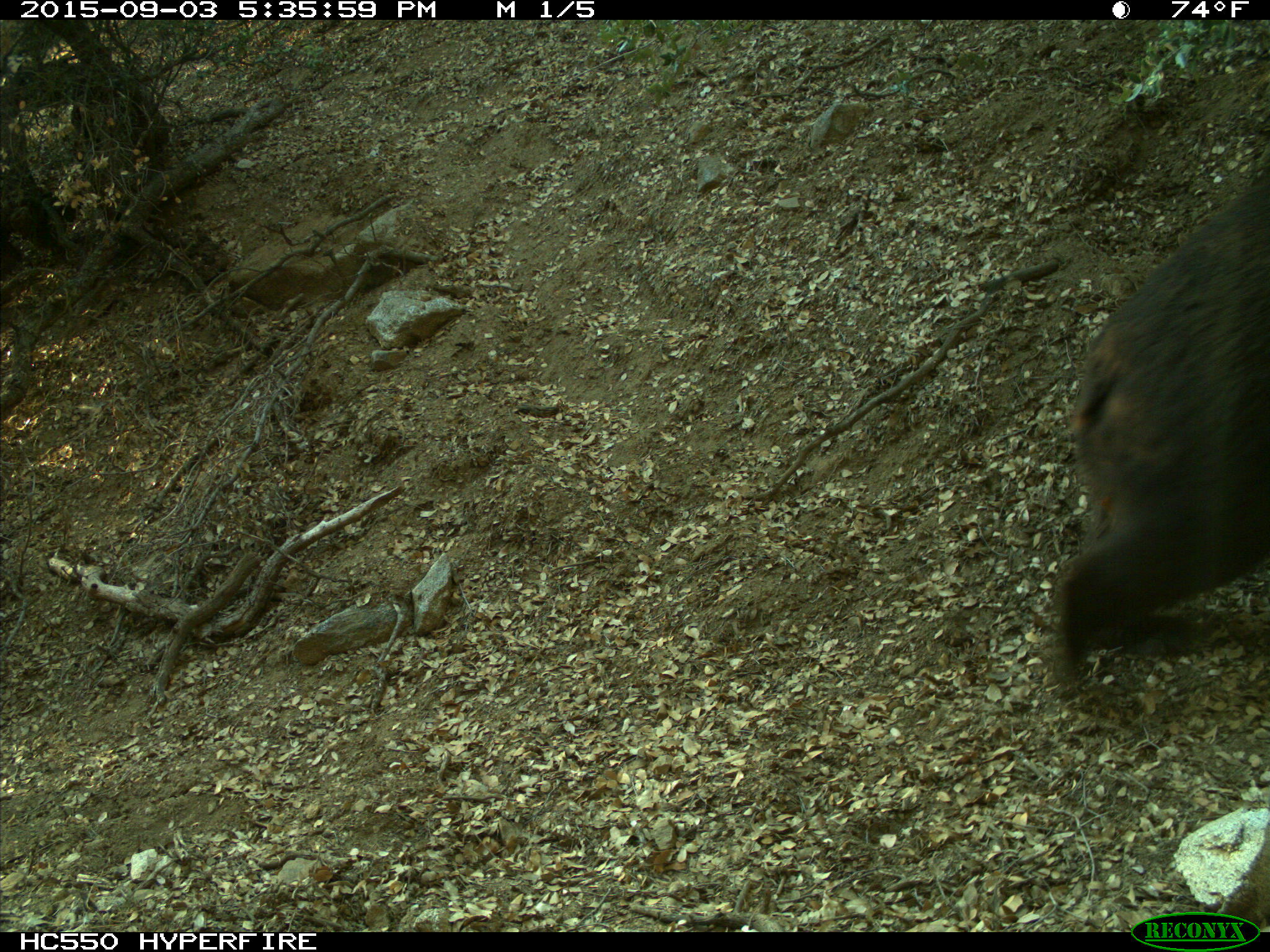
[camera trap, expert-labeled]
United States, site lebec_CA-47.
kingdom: Animalia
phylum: Chordata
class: Mammalia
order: Carnivora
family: Ursidae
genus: Ursus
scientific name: Ursus americanus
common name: american black bear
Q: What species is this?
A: Ursus americanus (american black bear).